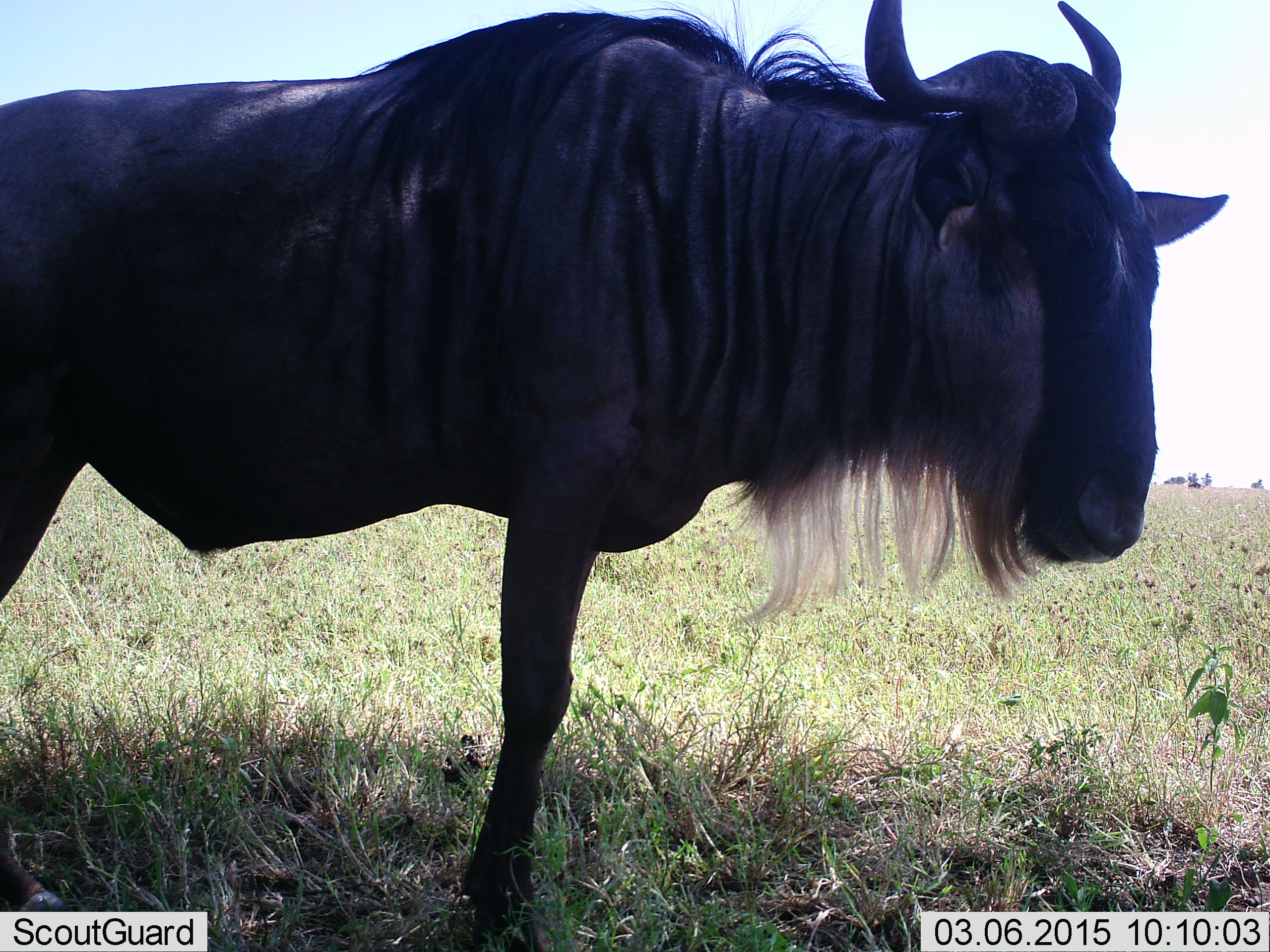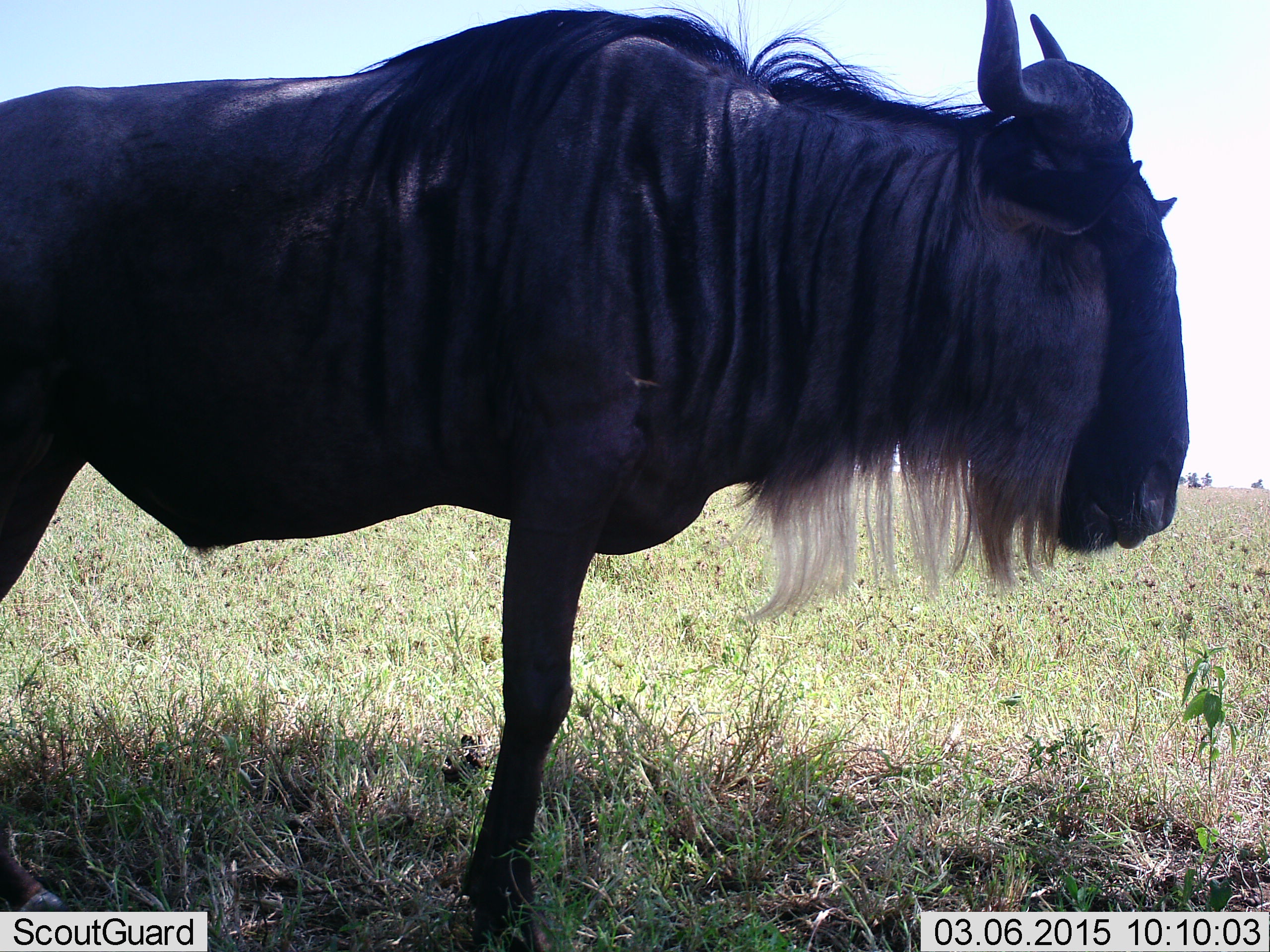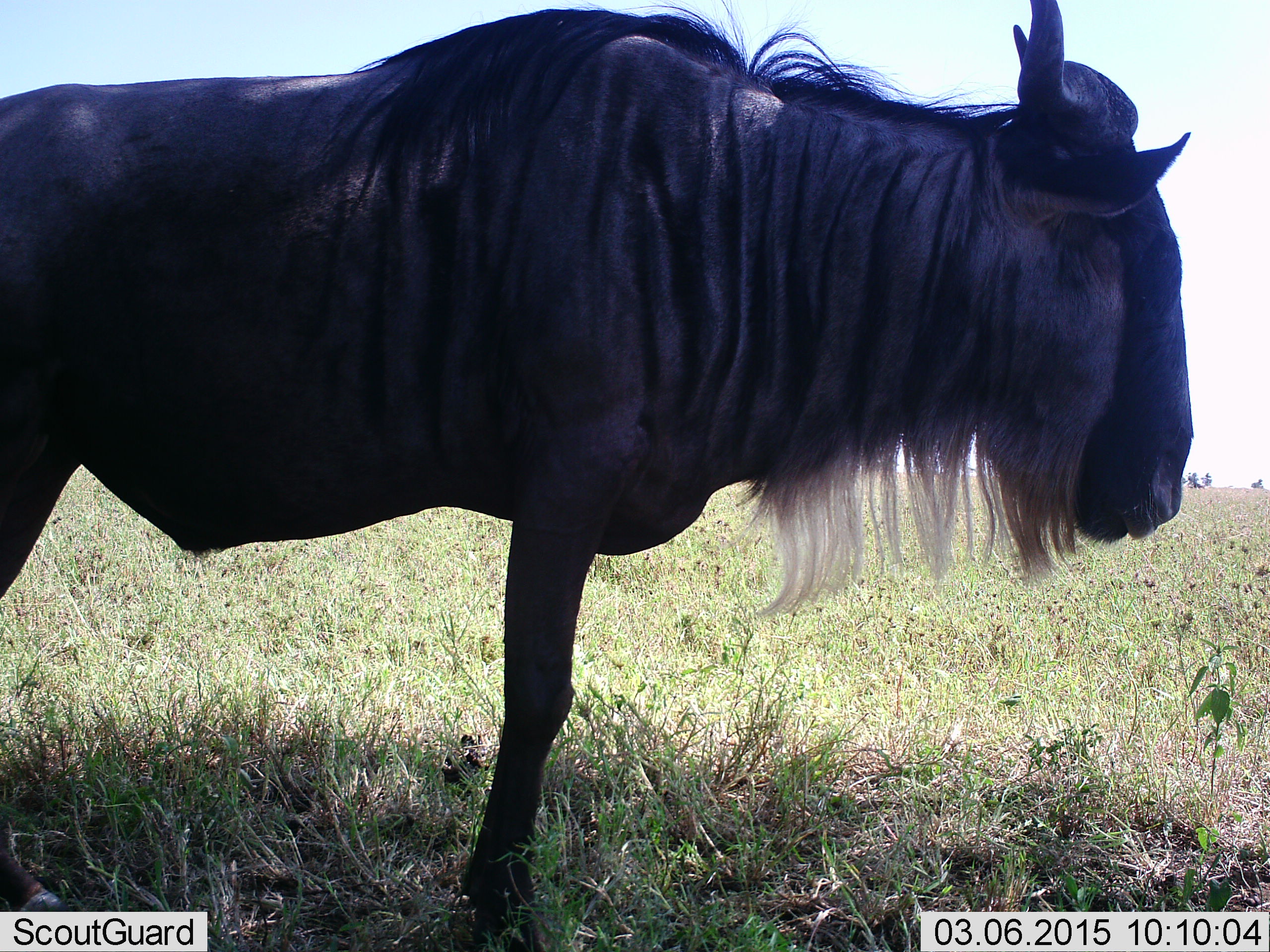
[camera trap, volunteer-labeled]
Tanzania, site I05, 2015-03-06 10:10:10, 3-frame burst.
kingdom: Animalia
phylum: Chordata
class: Mammalia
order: Artiodactyla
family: Bovidae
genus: Connochaetes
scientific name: Connochaetes taurinus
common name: blue wildebeest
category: wildebeest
Wildebeest (blue wildebeest) (Connochaetes taurinus), count 1. Behavior (volunteer vote fractions): standing 90%, resting 0%, moving 10%, interacting 0%. Young present (vote fraction): 0%. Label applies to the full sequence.